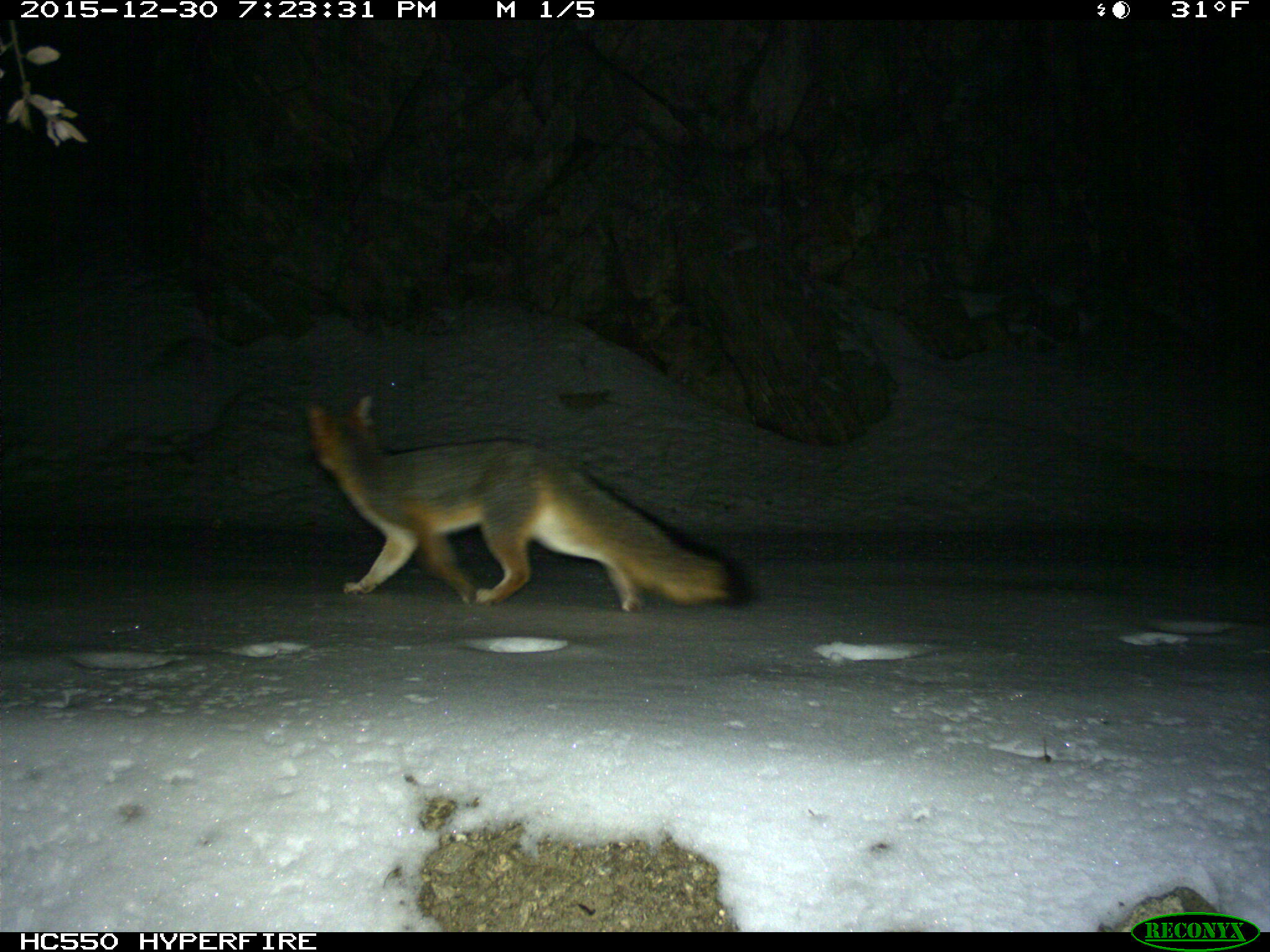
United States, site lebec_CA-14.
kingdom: Animalia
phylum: Chordata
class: Mammalia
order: Carnivora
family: Canidae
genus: Urocyon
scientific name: Urocyon cinereoargenteus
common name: gray fox